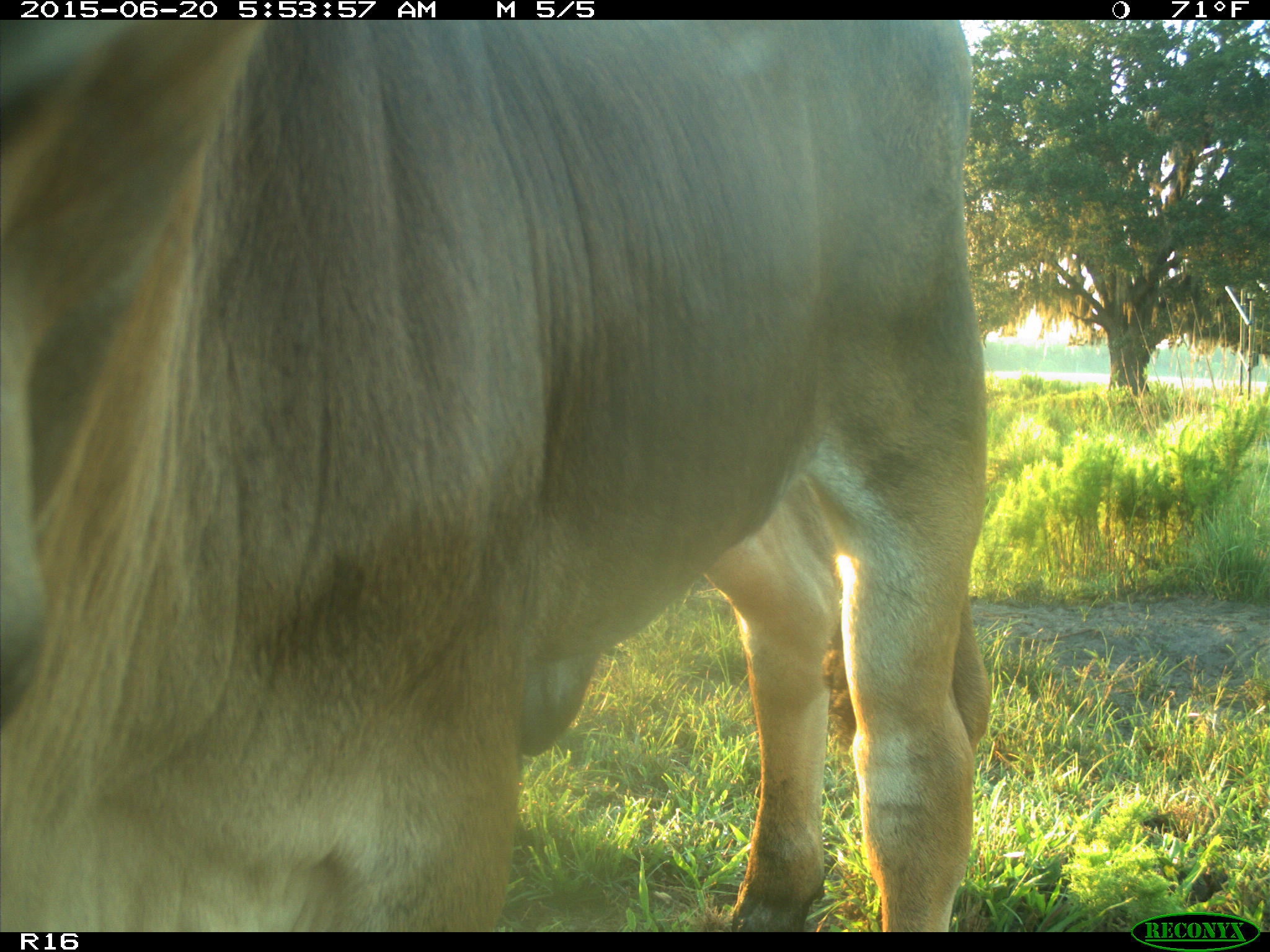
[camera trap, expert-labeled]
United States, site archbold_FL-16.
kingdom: Animalia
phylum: Chordata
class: Mammalia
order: Artiodactyla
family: Bovidae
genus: Bos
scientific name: Bos taurus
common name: domestic cow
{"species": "Bos taurus (domestic cow)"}